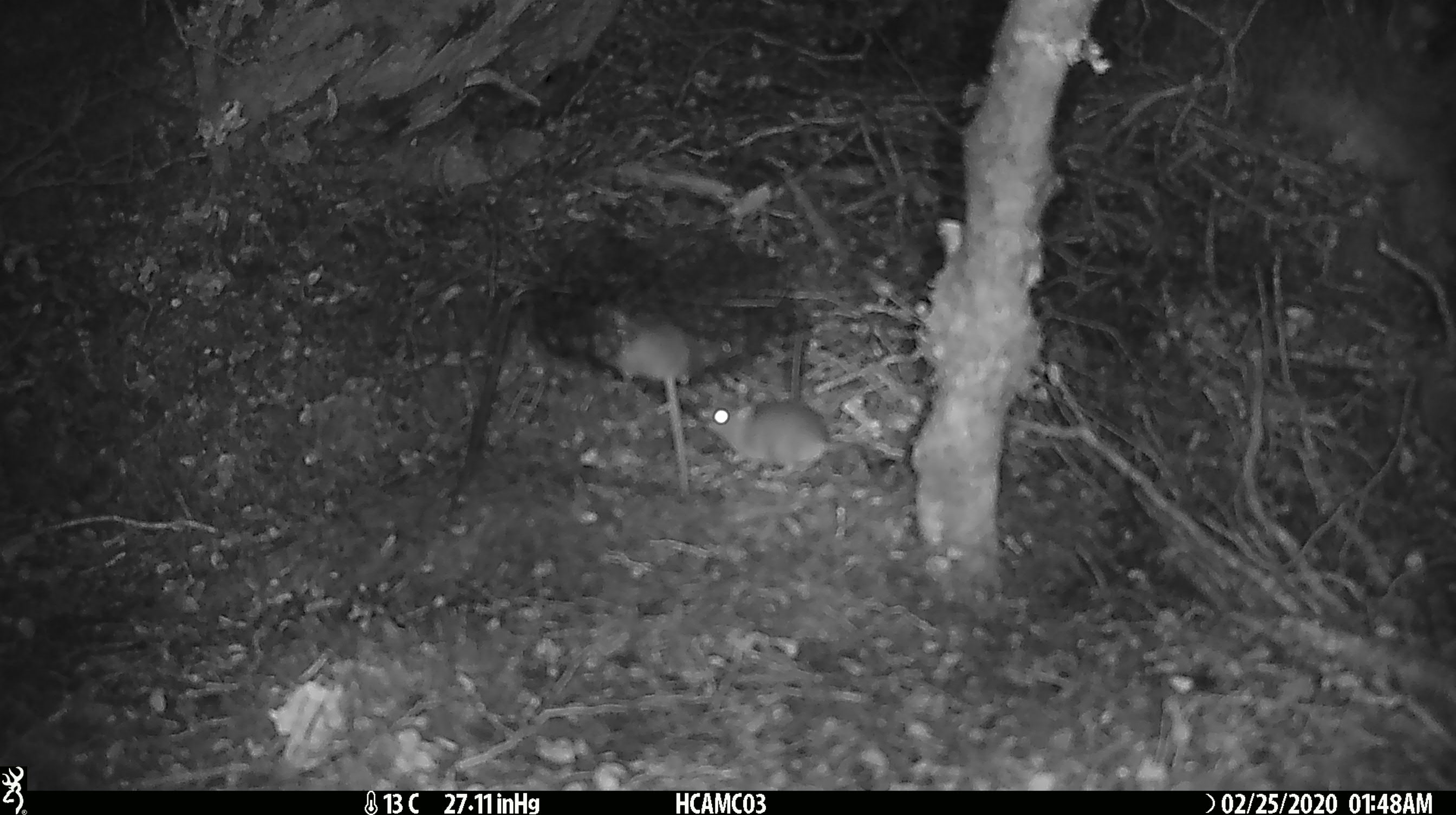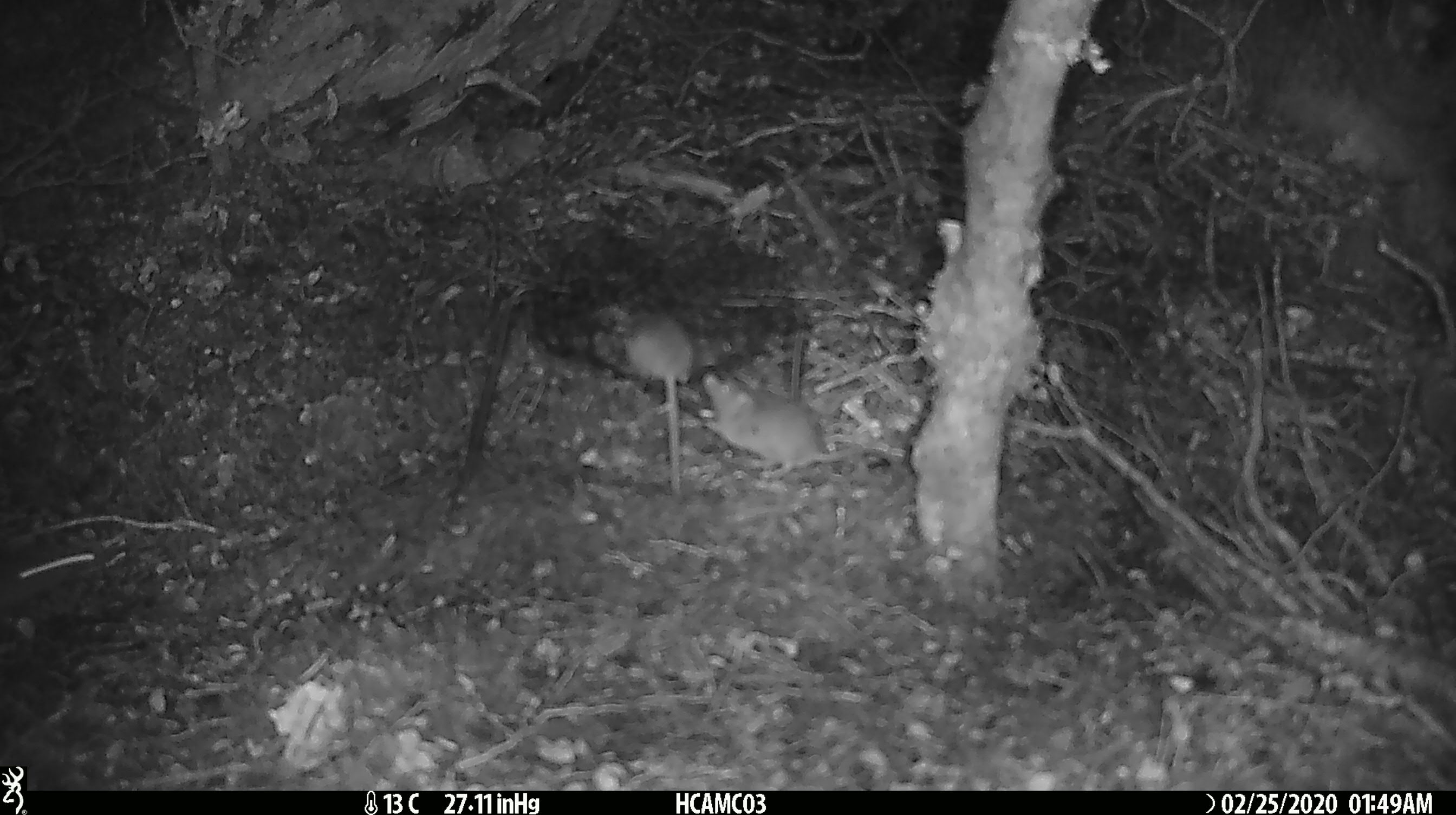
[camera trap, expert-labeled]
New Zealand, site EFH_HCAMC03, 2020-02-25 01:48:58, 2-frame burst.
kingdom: Animalia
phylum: Chordata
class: Mammalia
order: Rodentia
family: Muridae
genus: Mus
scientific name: Mus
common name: mouse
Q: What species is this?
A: Mouse (Mus).